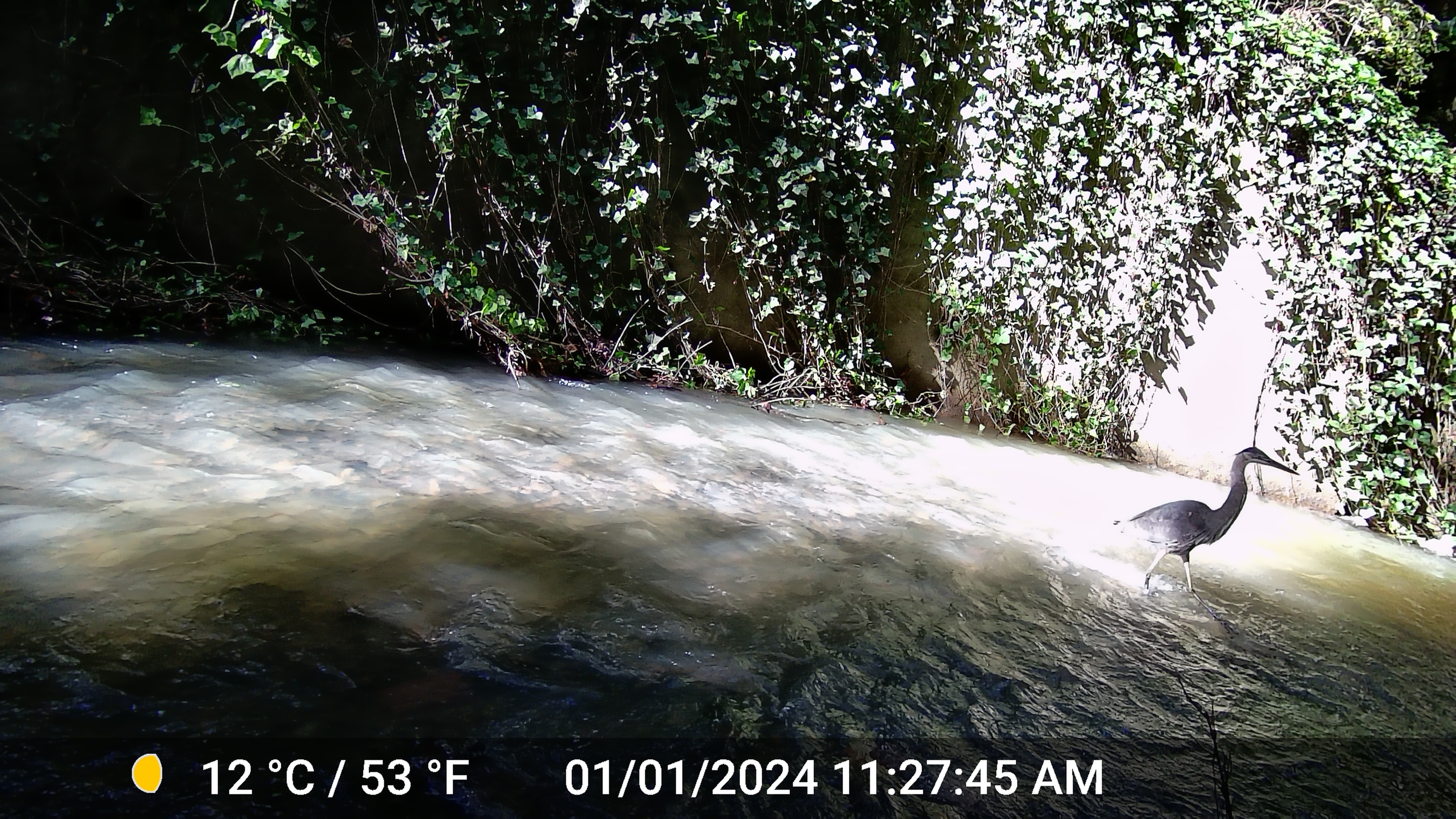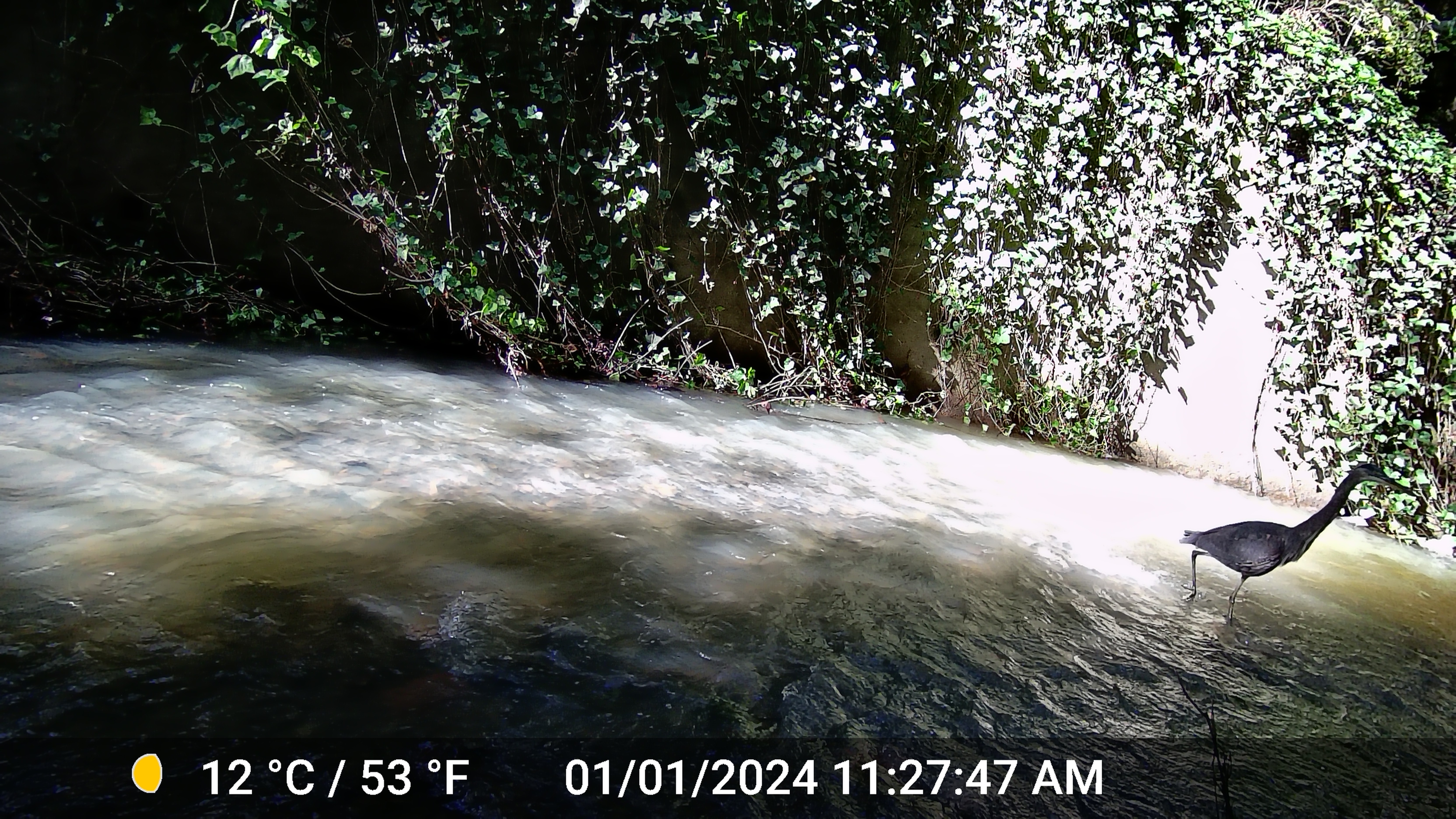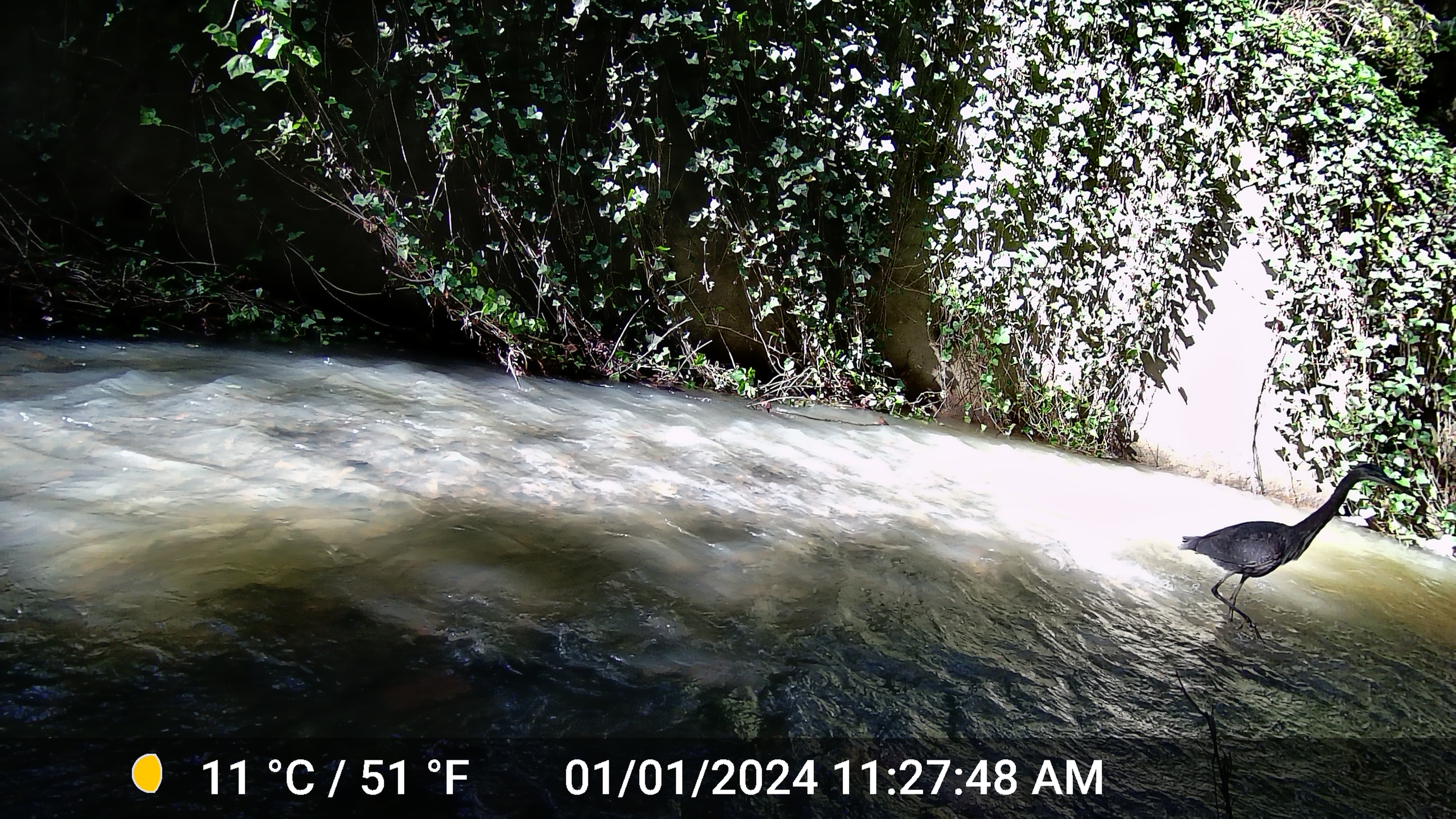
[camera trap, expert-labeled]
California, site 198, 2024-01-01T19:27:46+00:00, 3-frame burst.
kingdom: Animalia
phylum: Chordata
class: Aves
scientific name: Aves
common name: bird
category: unknown bird